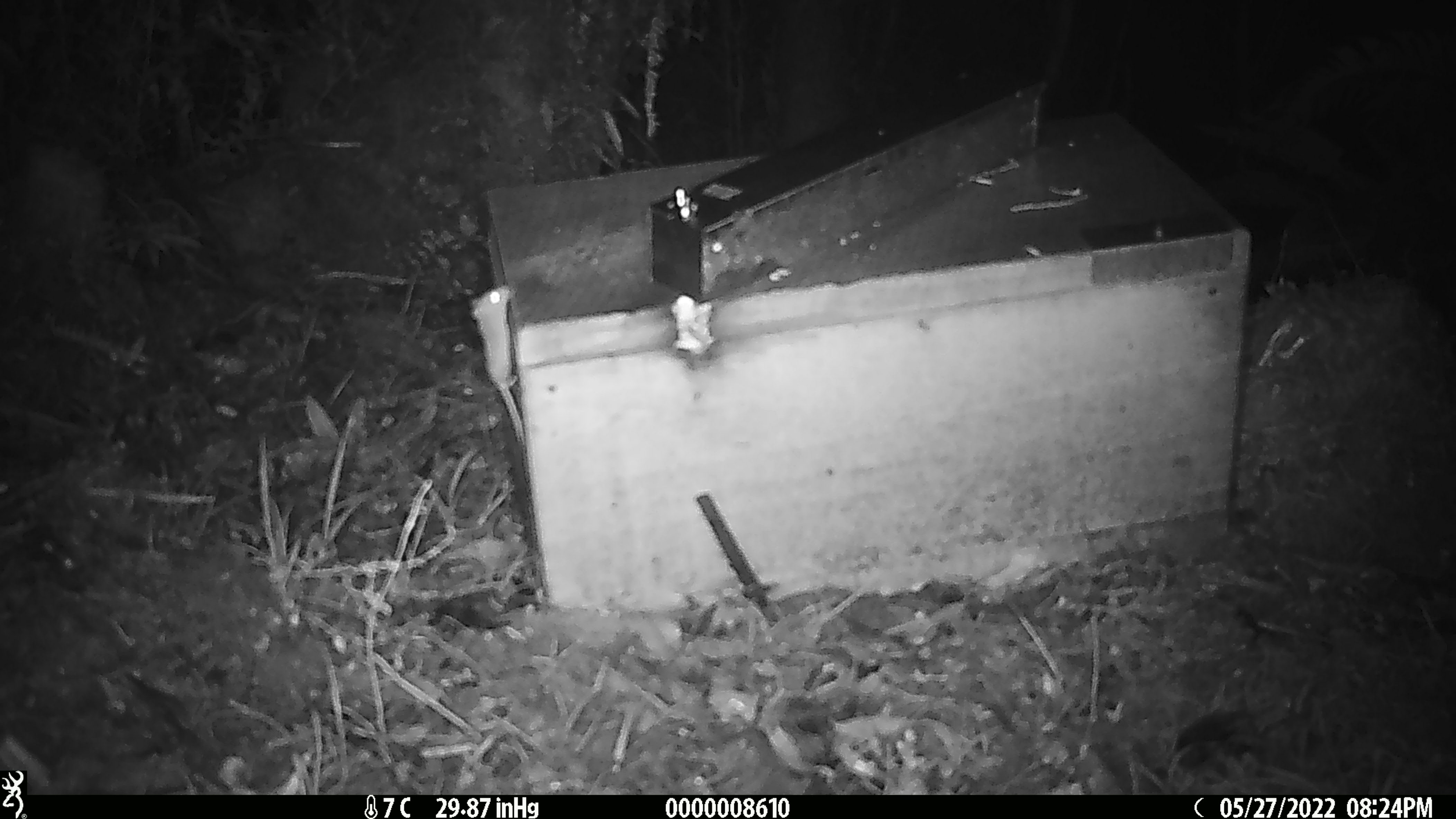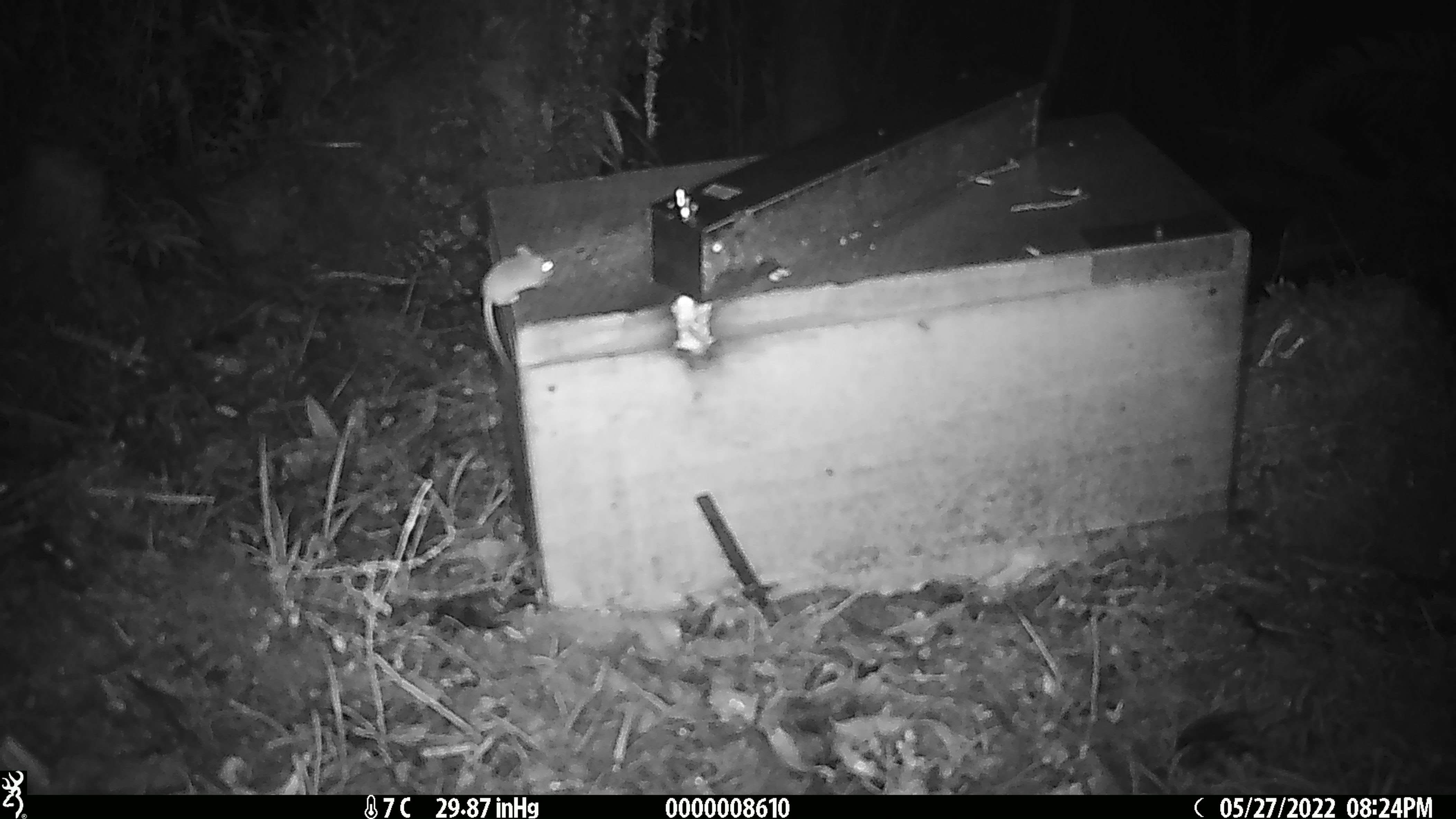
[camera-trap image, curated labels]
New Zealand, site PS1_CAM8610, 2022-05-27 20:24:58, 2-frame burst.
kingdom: Animalia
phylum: Chordata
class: Mammalia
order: Rodentia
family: Muridae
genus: Mus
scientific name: Mus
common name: mouse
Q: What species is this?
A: Mouse (Mus).